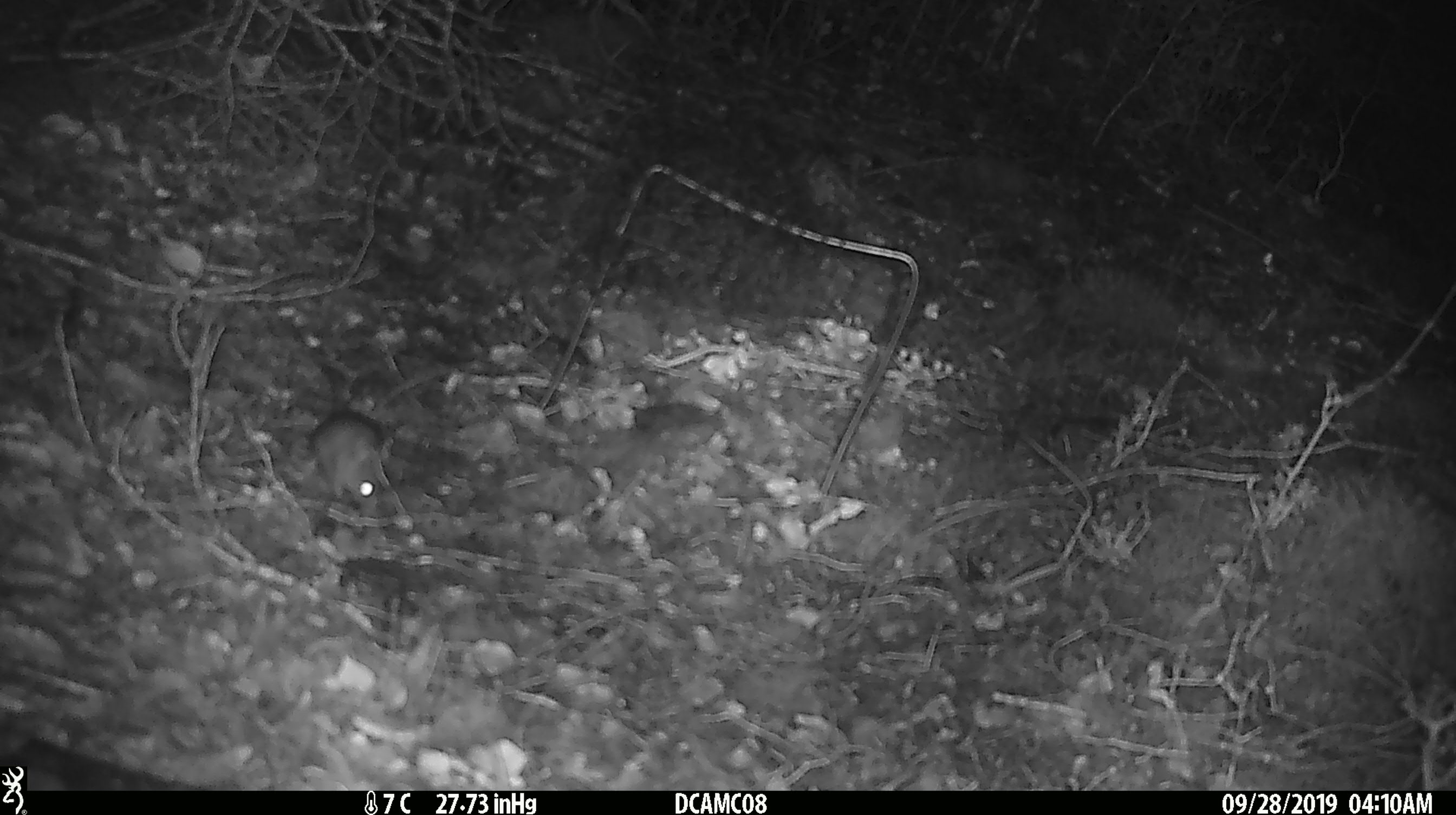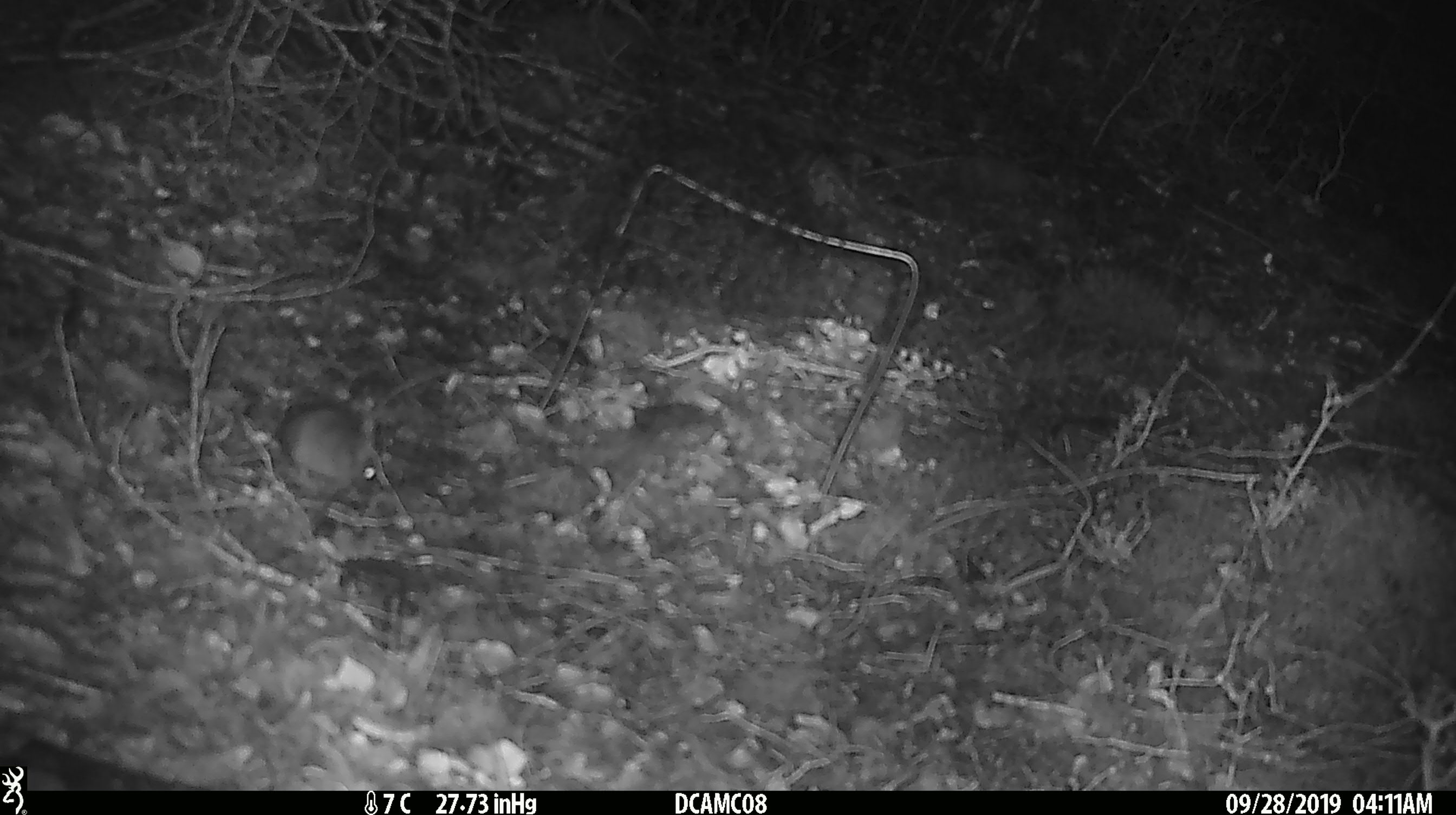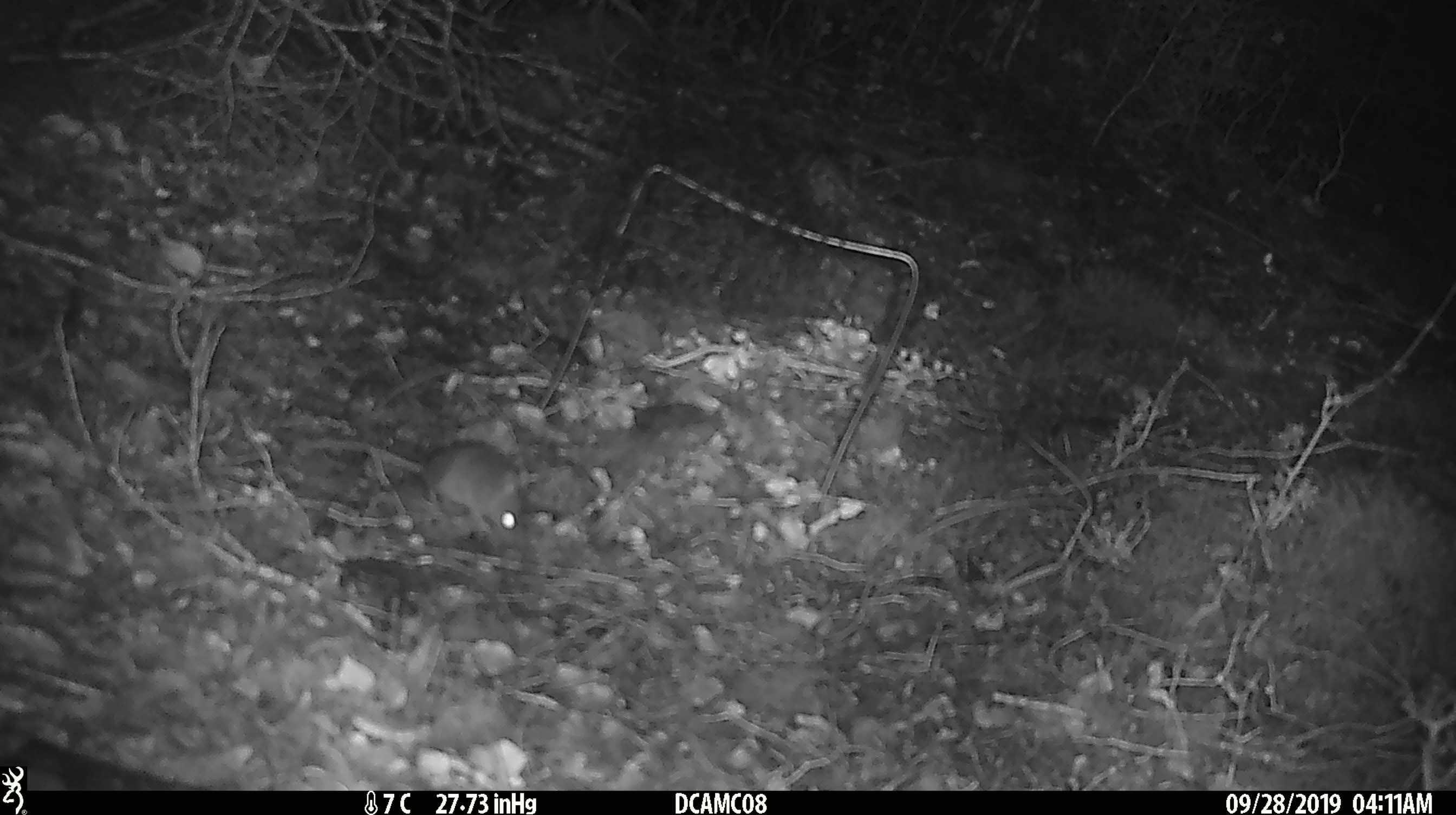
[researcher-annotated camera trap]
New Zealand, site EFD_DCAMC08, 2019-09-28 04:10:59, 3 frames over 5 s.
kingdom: Animalia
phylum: Chordata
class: Mammalia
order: Rodentia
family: Muridae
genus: Mus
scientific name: Mus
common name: mouse